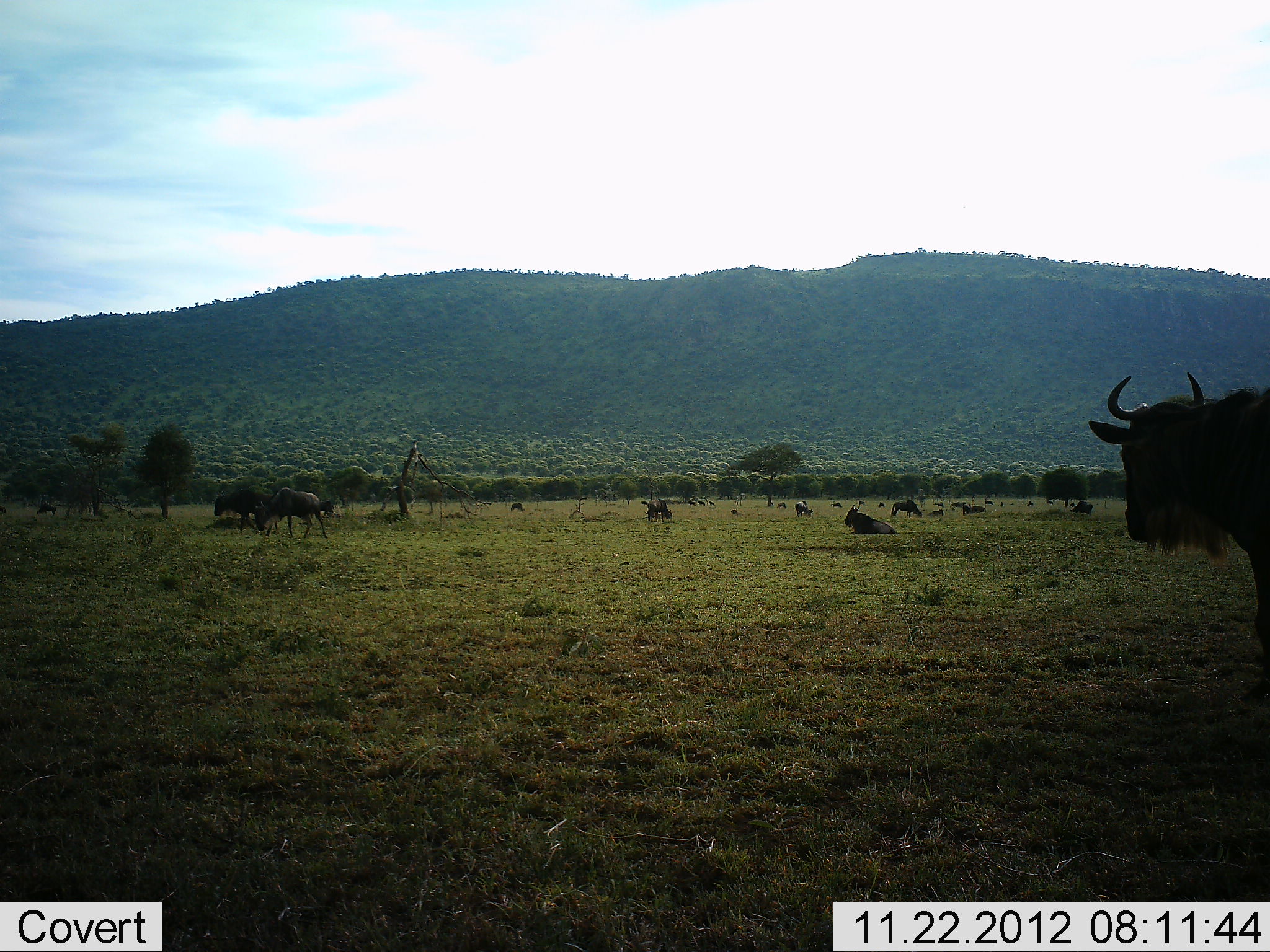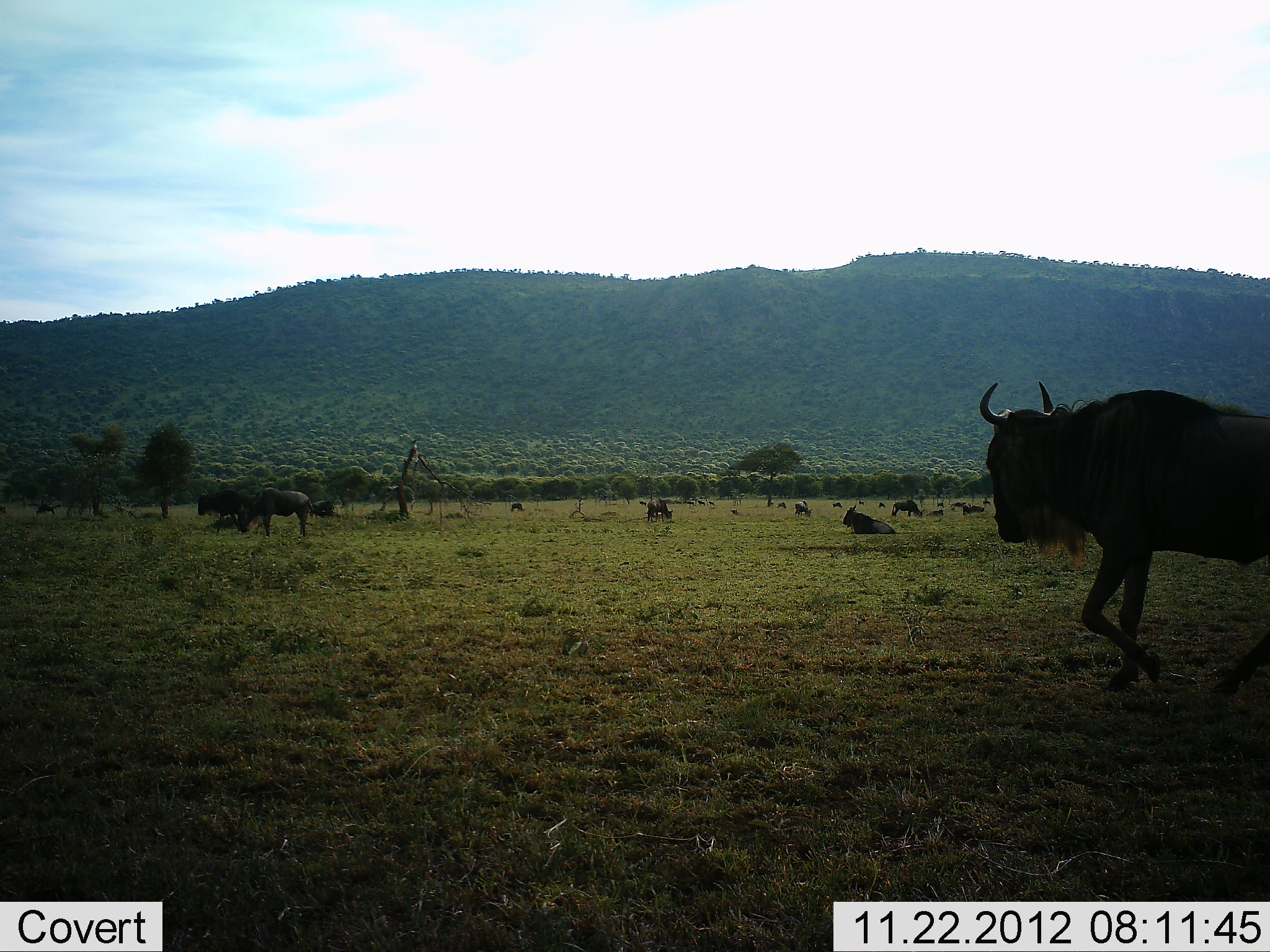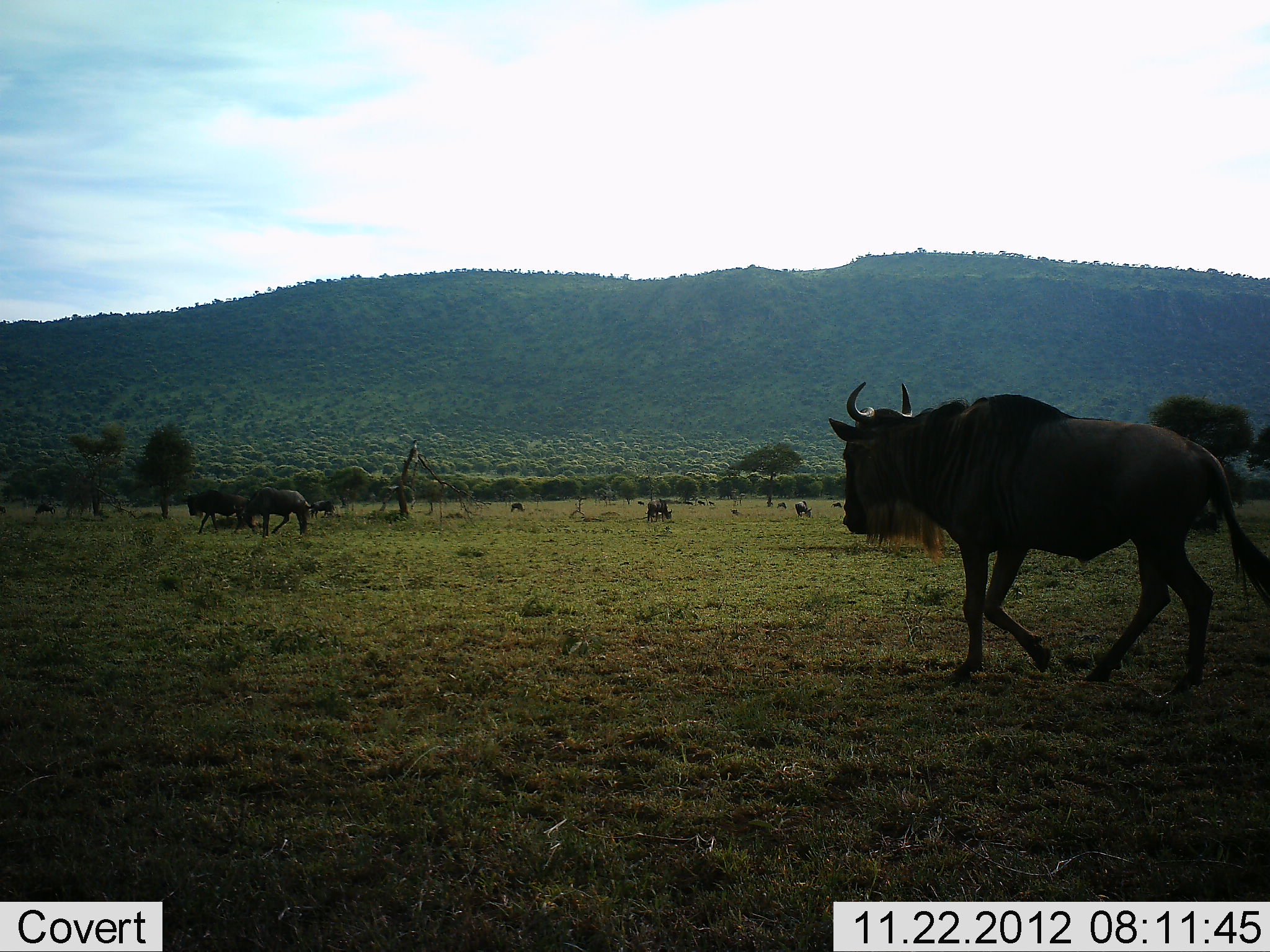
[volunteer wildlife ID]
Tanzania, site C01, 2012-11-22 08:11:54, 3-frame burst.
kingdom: Animalia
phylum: Chordata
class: Mammalia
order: Artiodactyla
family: Bovidae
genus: Connochaetes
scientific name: Connochaetes taurinus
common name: blue wildebeest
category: wildebeest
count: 11-50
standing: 67%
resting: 81%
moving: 86%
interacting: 5%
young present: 0%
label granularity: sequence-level